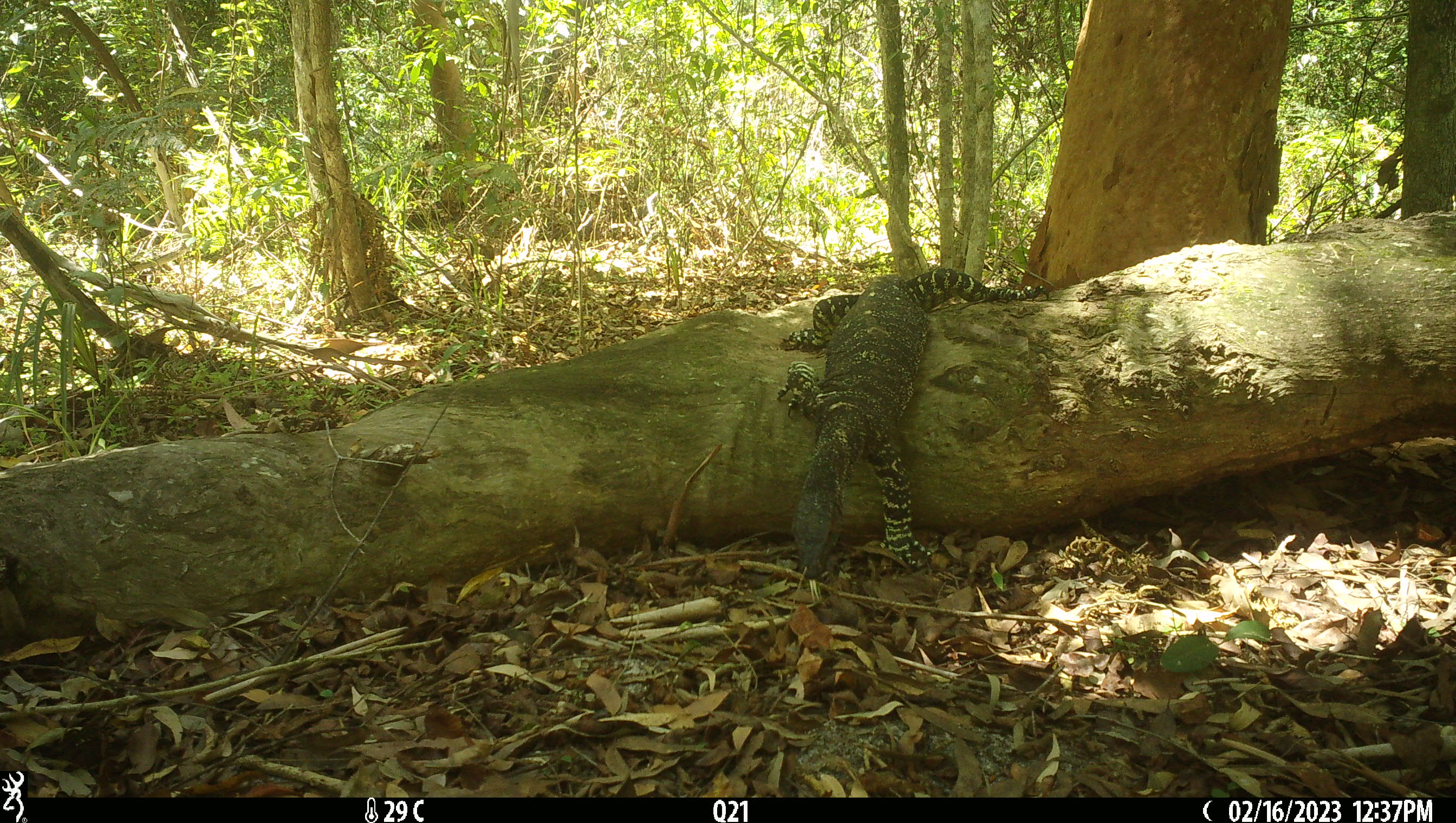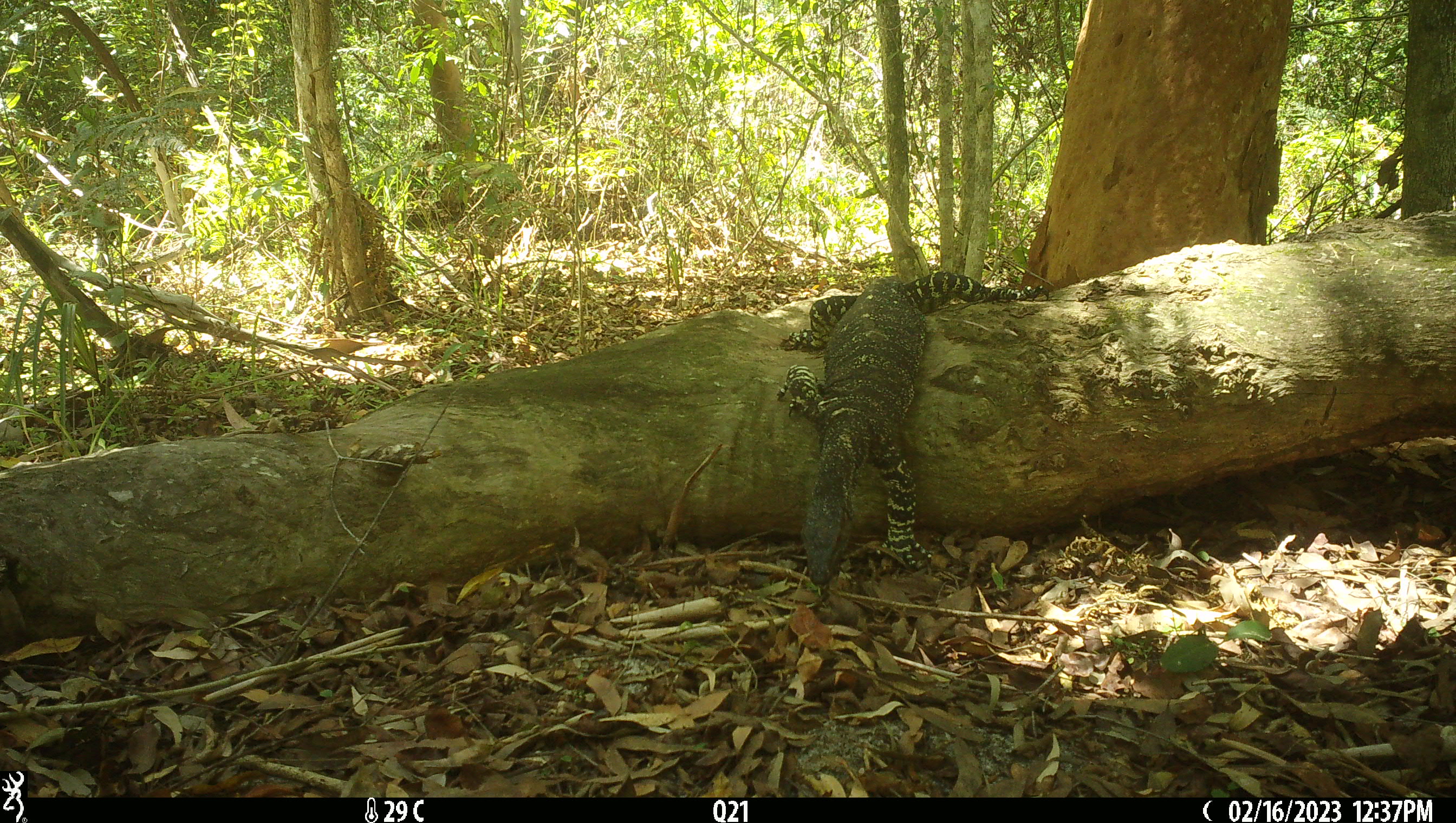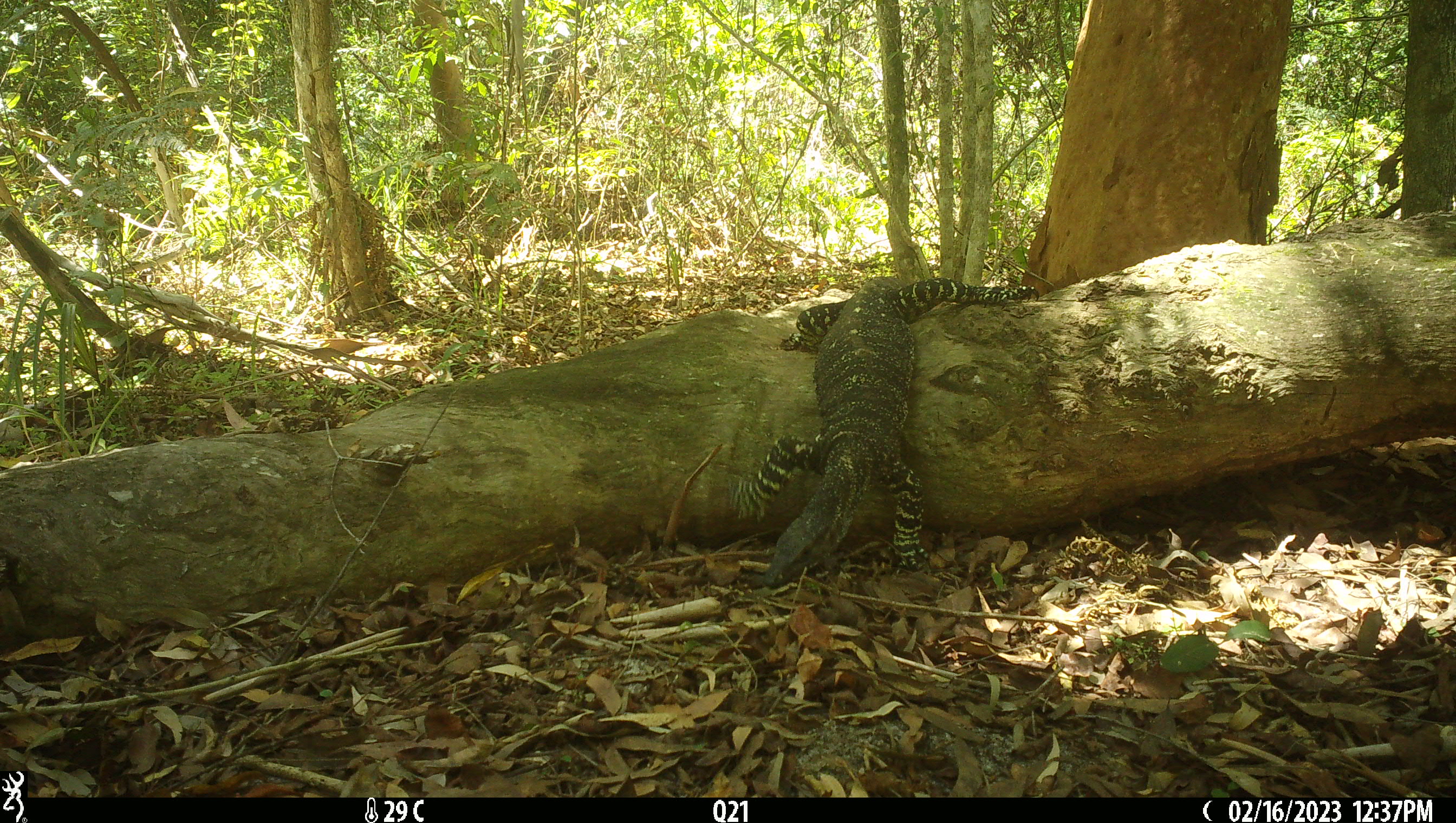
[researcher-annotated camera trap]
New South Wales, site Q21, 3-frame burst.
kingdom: Animalia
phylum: Chordata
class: Reptilia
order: Squamata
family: Varanidae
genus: Varanus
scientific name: Varanus varius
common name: lace monitor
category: goanna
Goanna (lace monitor) (Varanus varius).